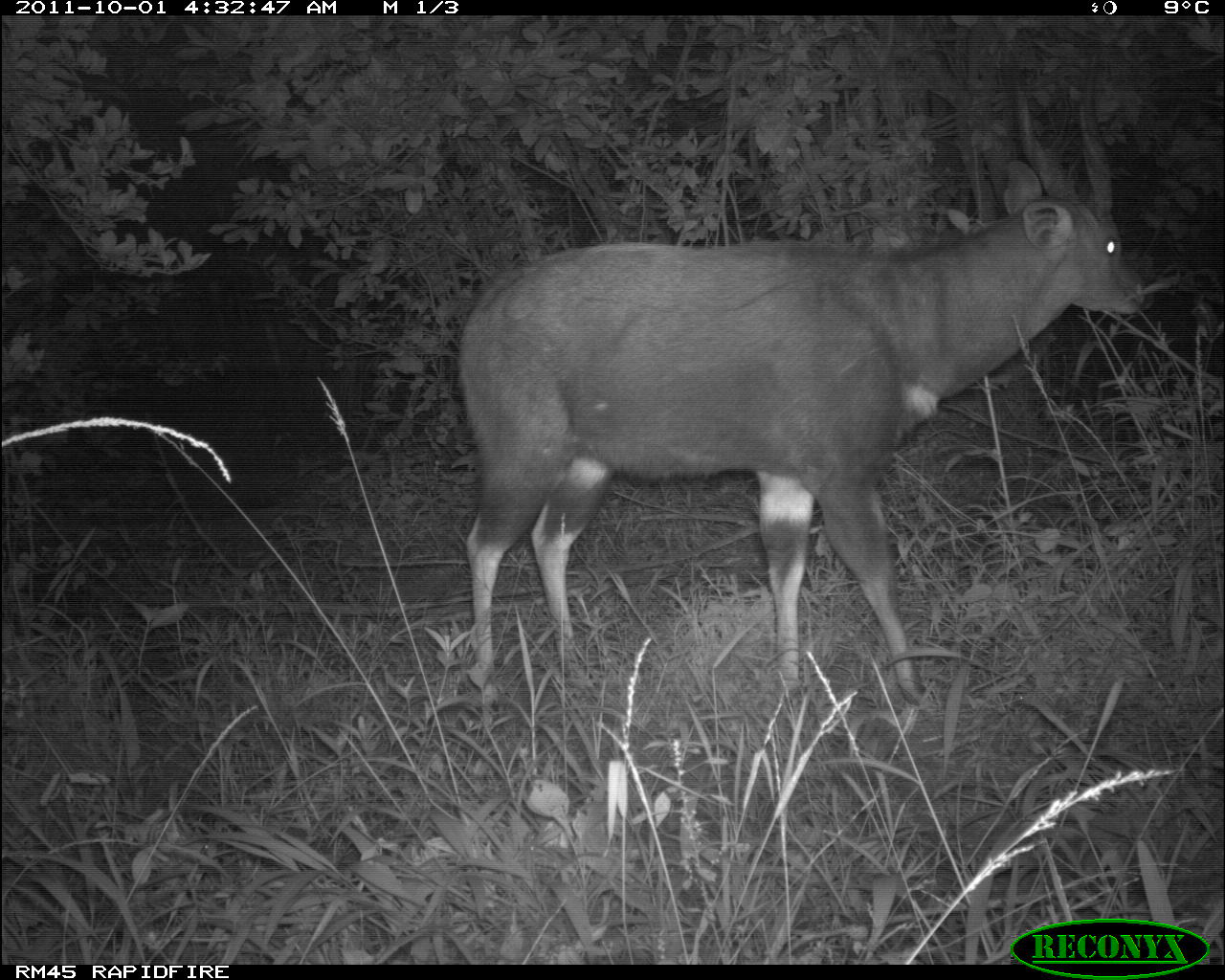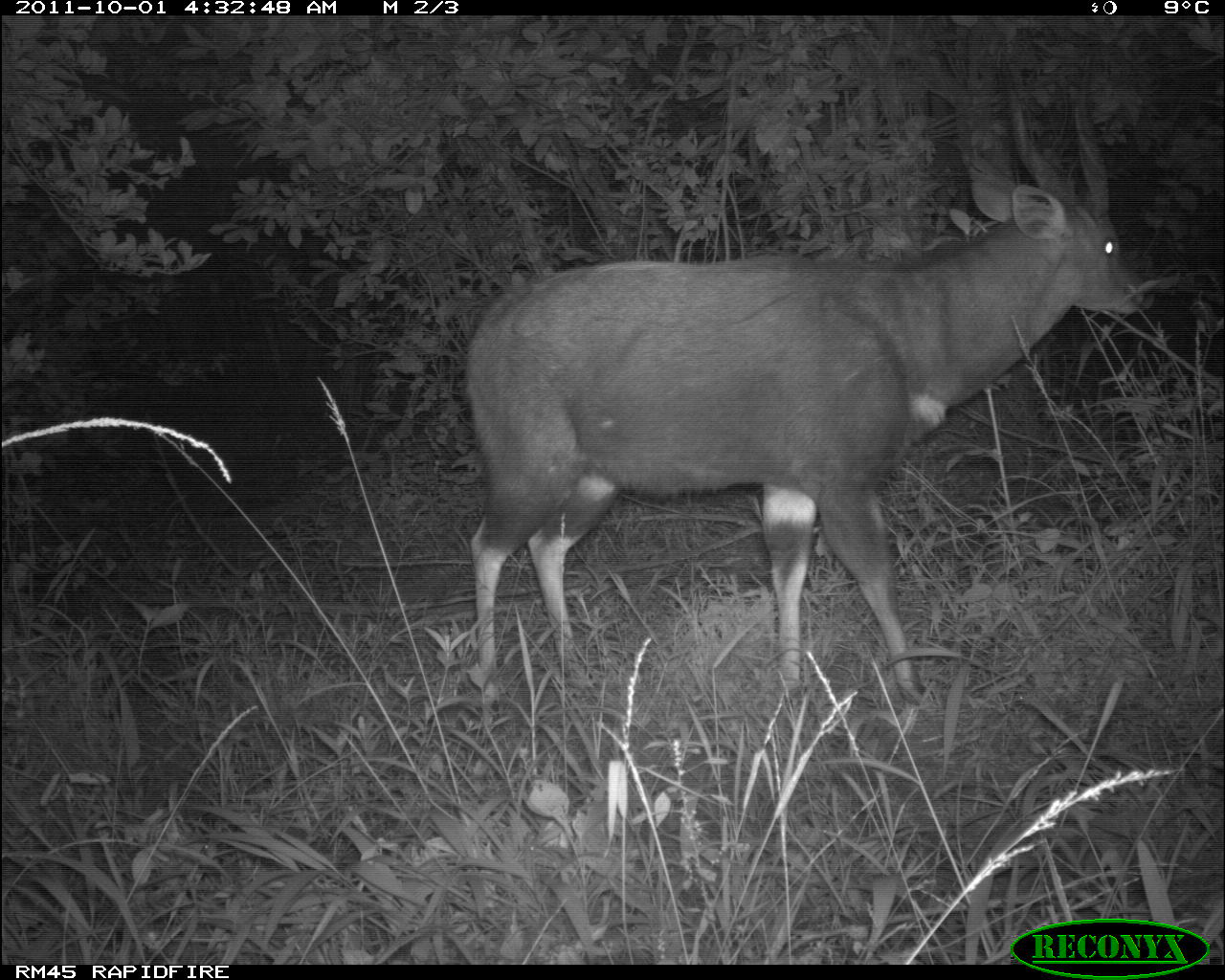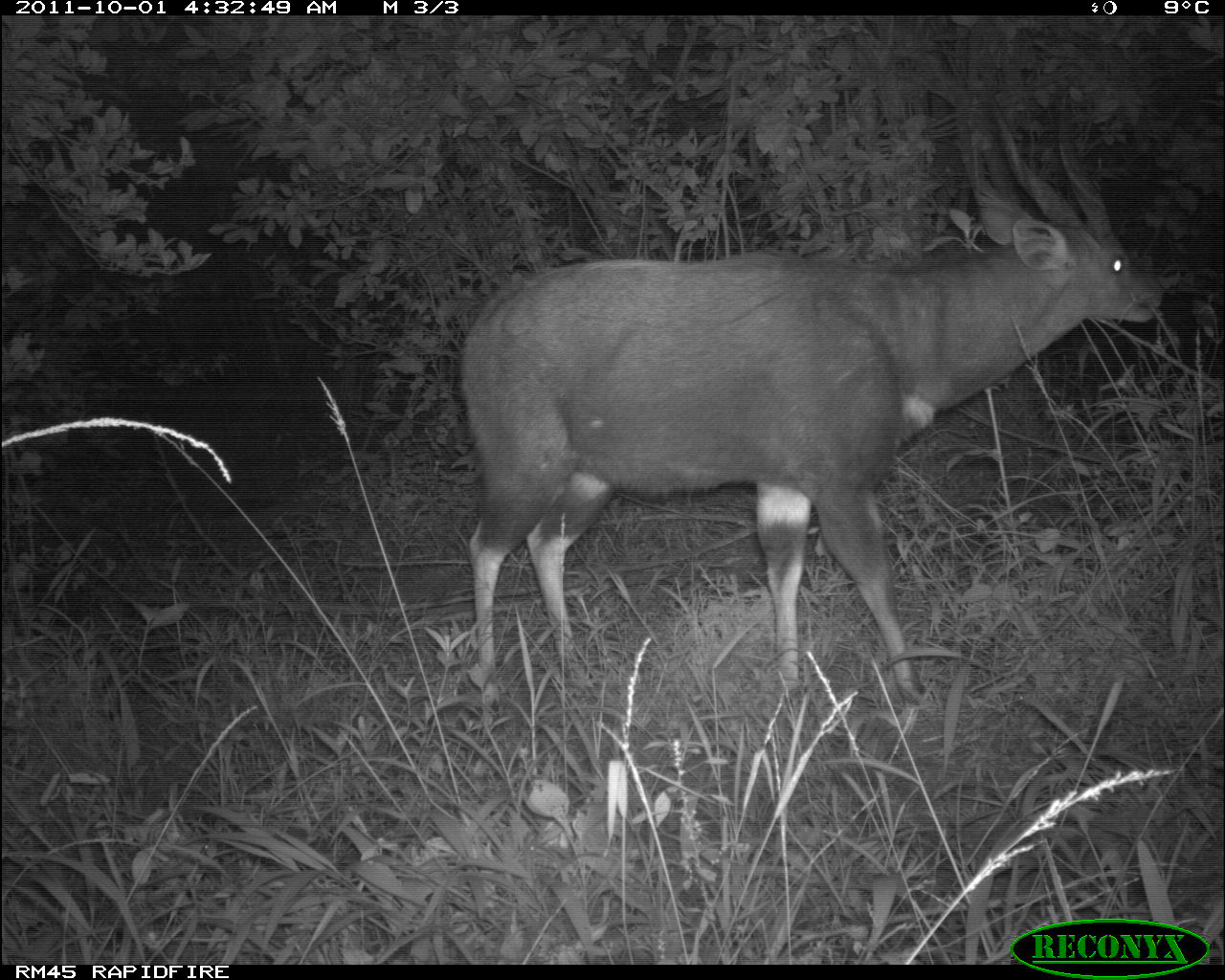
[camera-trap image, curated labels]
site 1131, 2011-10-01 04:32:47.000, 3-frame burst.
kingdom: Animalia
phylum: Chordata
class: Mammalia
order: Artiodactyla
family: Bovidae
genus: Tragelaphus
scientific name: Tragelaphus scriptus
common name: bushbuck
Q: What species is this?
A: Tragelaphus scriptus (bushbuck).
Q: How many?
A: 1.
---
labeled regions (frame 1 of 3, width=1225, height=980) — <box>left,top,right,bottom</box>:
tragelaphus scriptus: <box>454,48,1146,711</box>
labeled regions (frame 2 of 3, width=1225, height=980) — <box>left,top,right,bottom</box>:
tragelaphus scriptus: <box>457,80,1158,705</box>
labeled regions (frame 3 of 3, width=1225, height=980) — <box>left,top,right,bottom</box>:
tragelaphus scriptus: <box>456,92,1162,704</box>